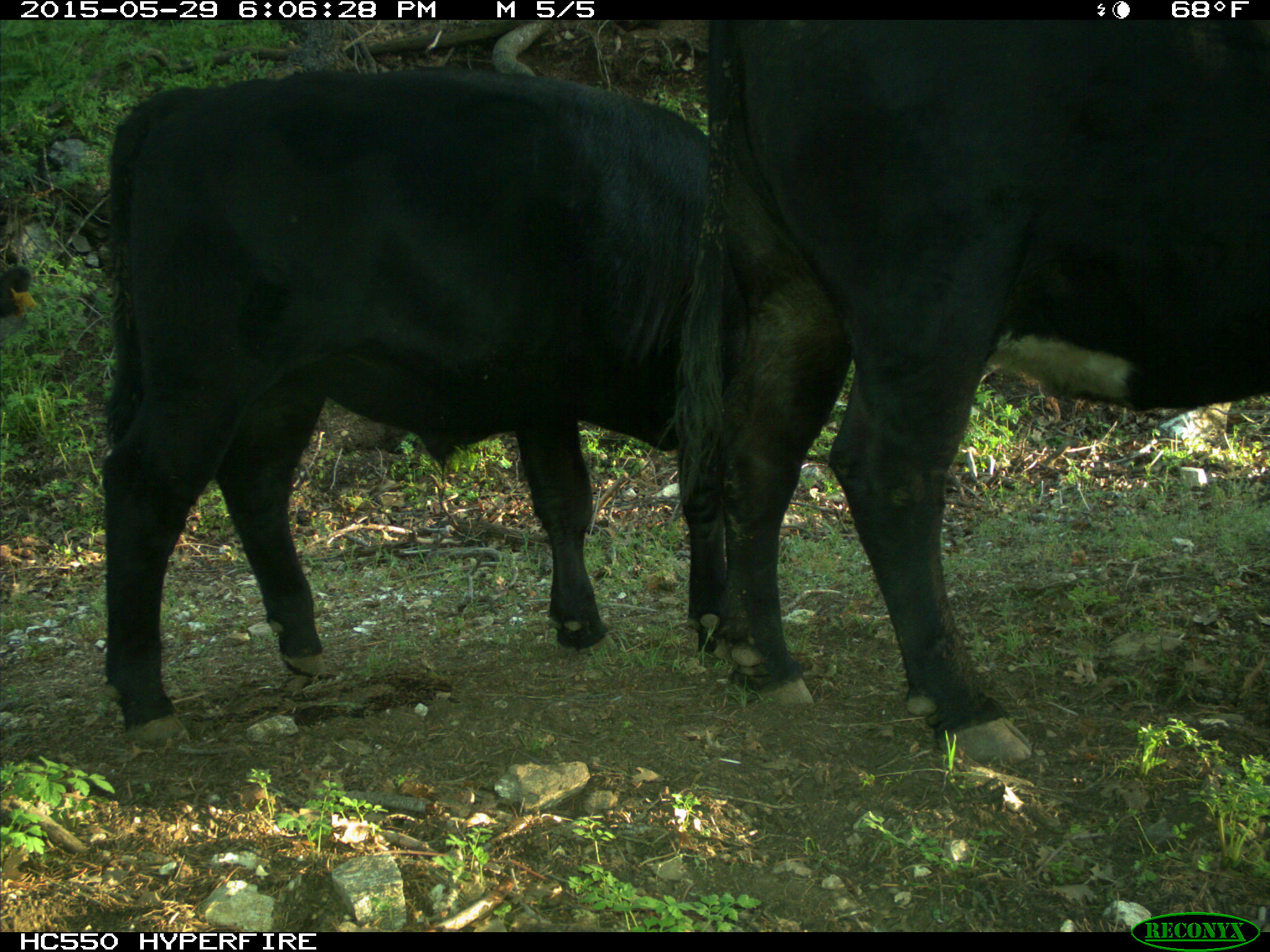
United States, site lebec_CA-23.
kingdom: Animalia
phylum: Chordata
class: Mammalia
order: Artiodactyla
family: Bovidae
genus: Bos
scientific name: Bos taurus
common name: domestic cow